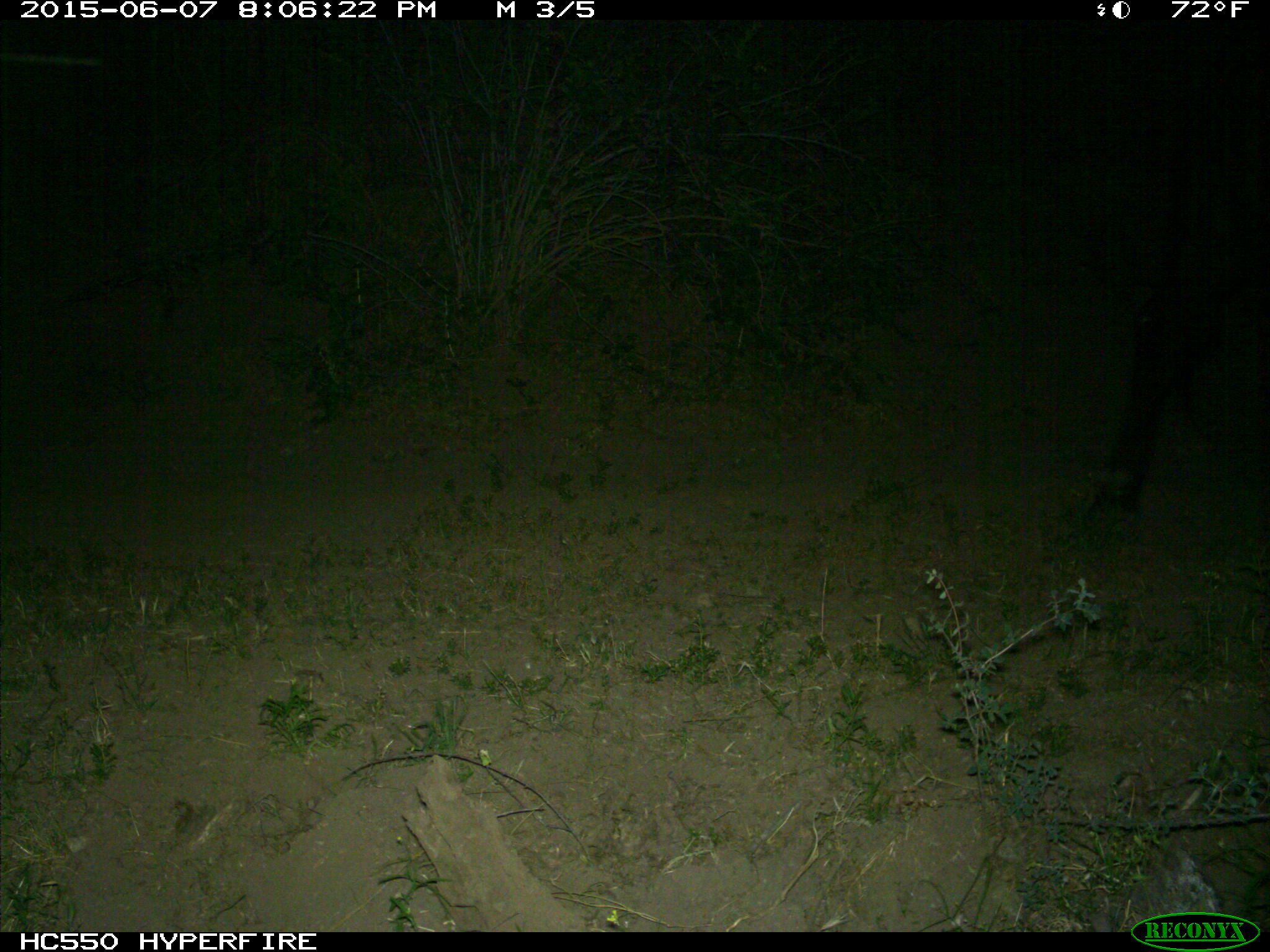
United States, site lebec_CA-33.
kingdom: Animalia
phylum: Chordata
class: Mammalia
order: Artiodactyla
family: Bovidae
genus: Bos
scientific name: Bos taurus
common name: domestic cow